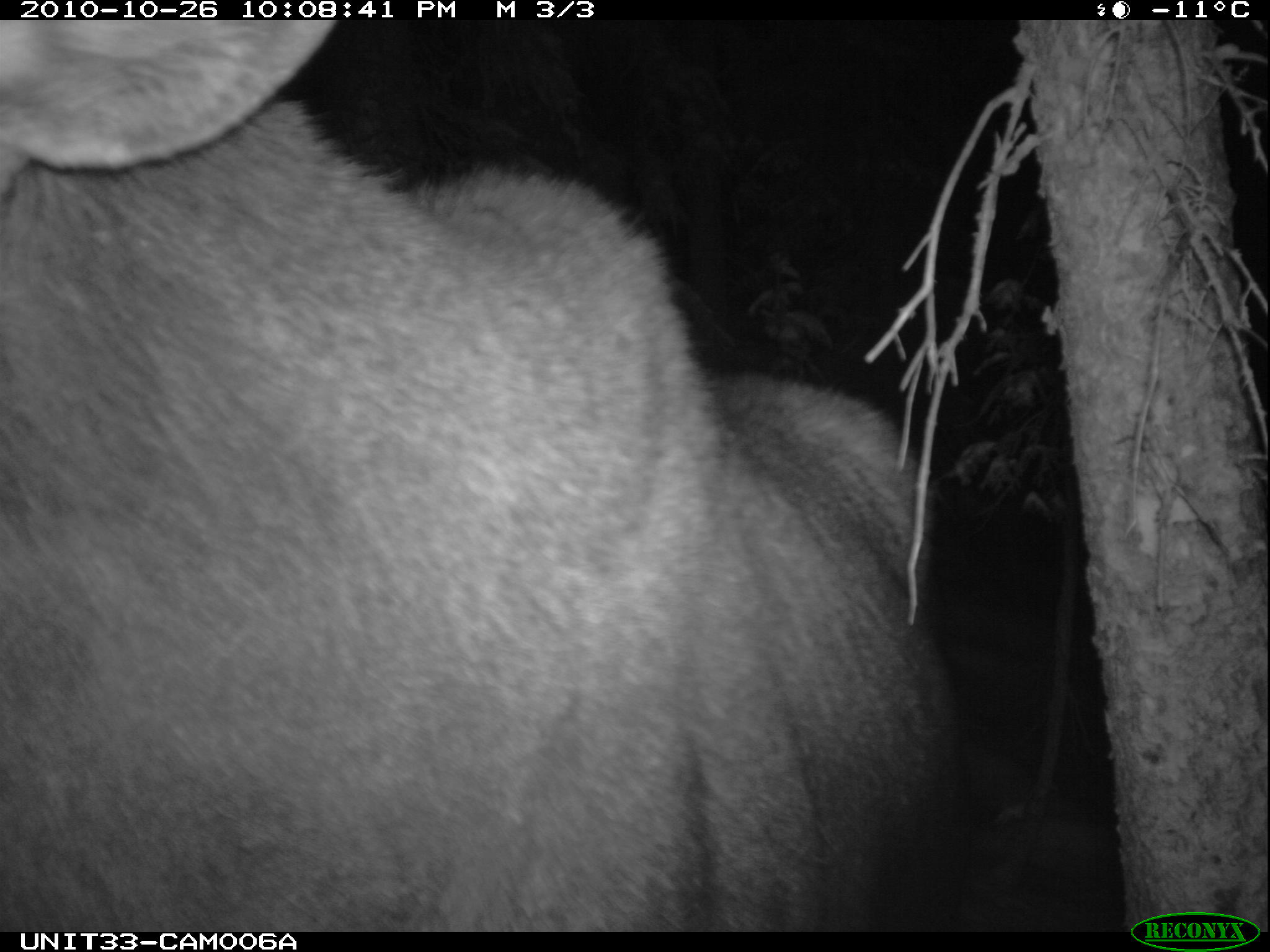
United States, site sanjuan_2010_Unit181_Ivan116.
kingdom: Animalia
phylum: Chordata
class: Mammalia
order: Artiodactyla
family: Cervidae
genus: Alces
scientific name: Alces alces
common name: moose